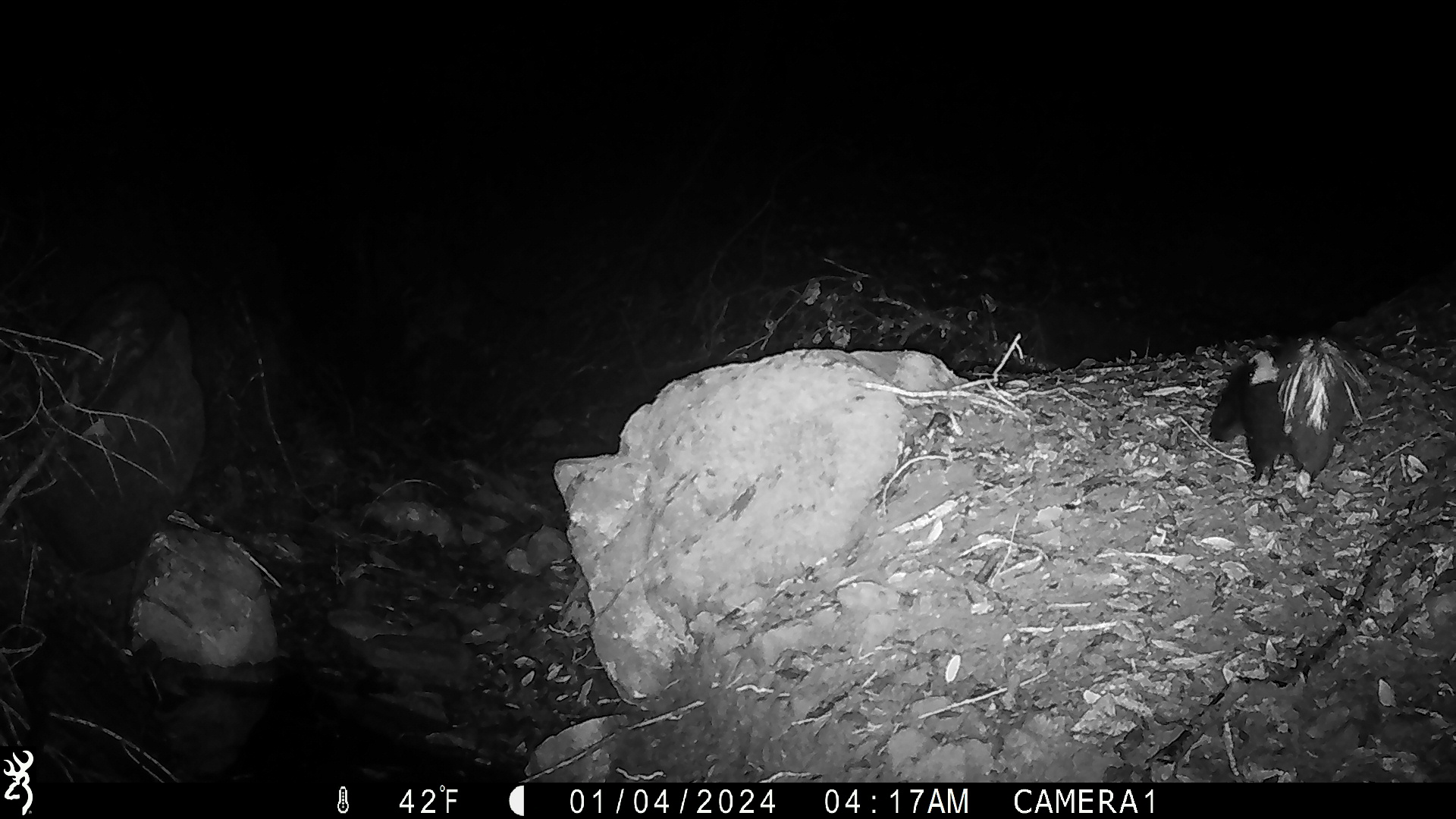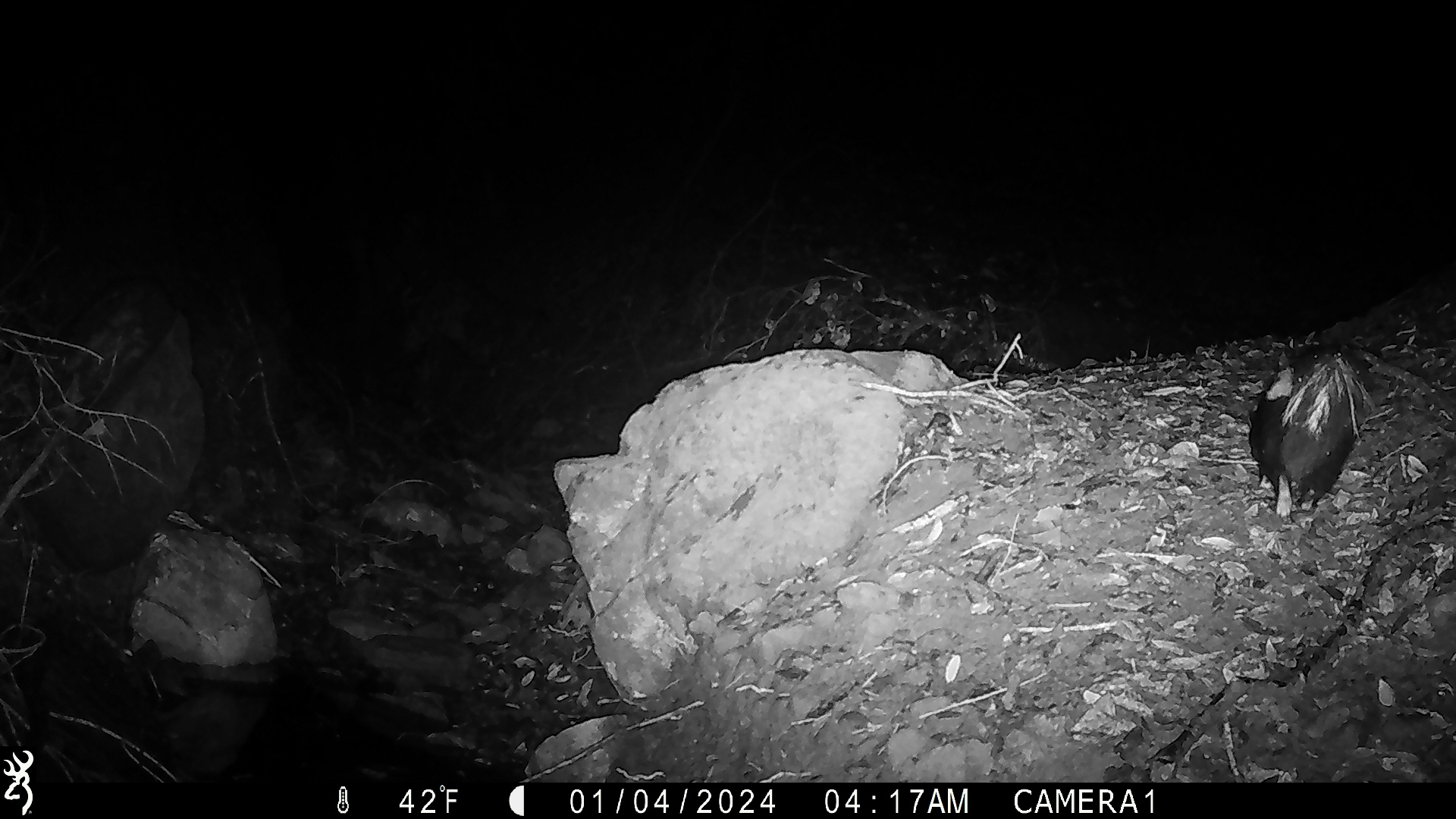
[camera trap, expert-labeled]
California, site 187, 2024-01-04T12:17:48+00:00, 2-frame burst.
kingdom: Animalia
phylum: Chordata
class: Mammalia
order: Carnivora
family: Mephitidae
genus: Mephitis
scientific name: Mephitis mephitis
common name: striped skunk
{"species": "striped skunk (Mephitis mephitis)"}